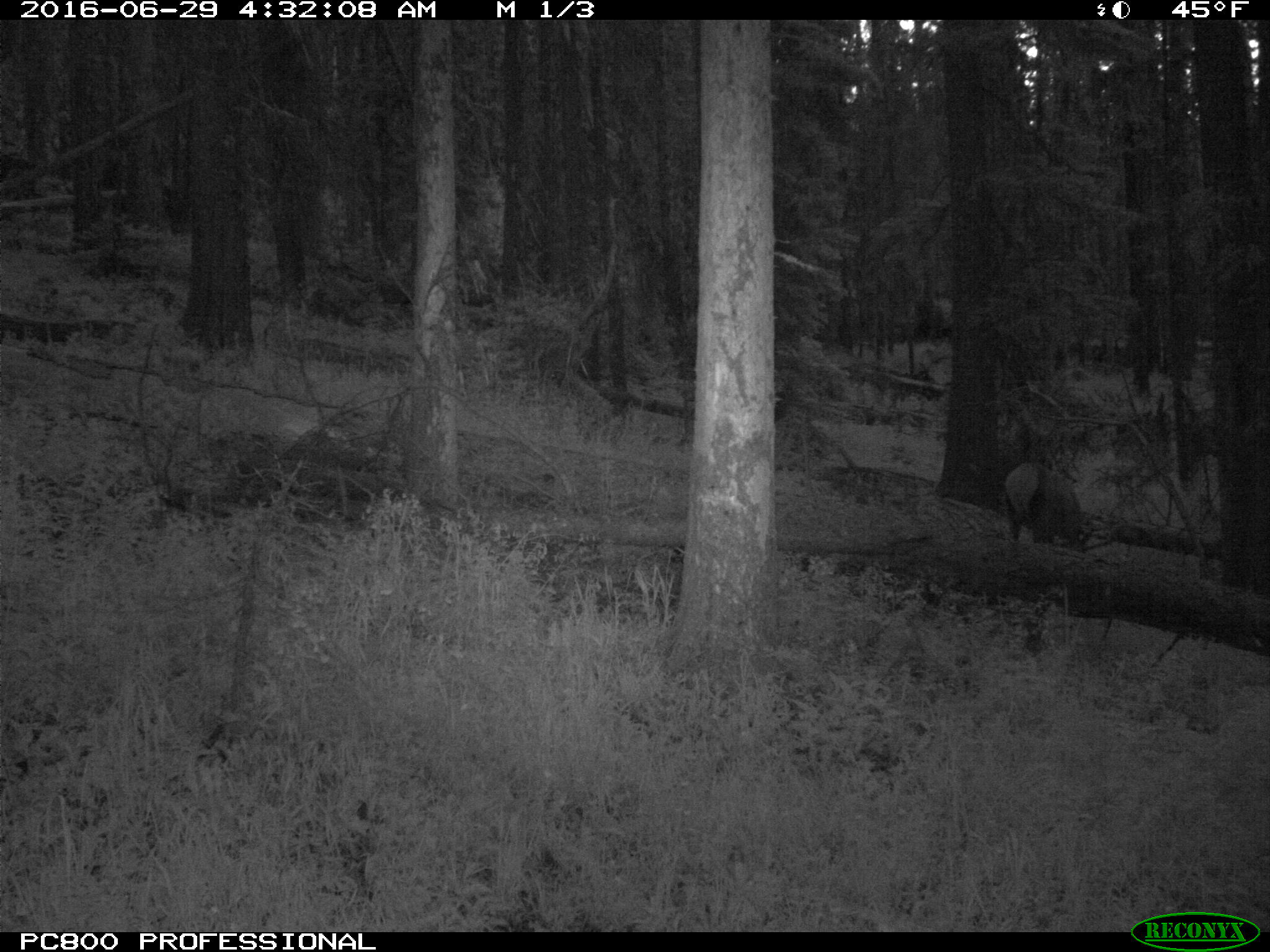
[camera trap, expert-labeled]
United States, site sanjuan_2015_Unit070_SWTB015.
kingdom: Animalia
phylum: Chordata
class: Mammalia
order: Artiodactyla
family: Cervidae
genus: Cervus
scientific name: Cervus elaphus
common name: red deer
Cervus elaphus (red deer).